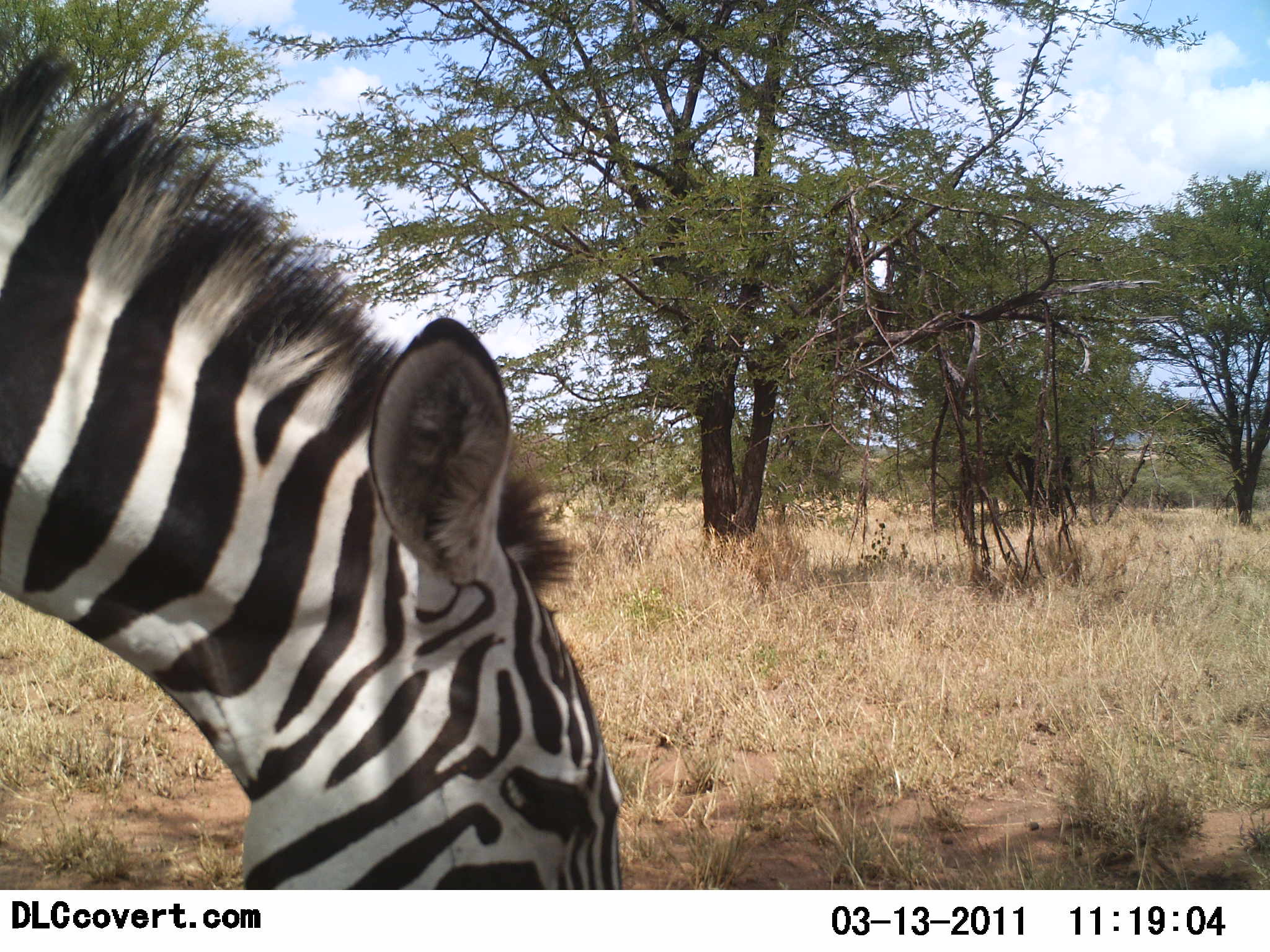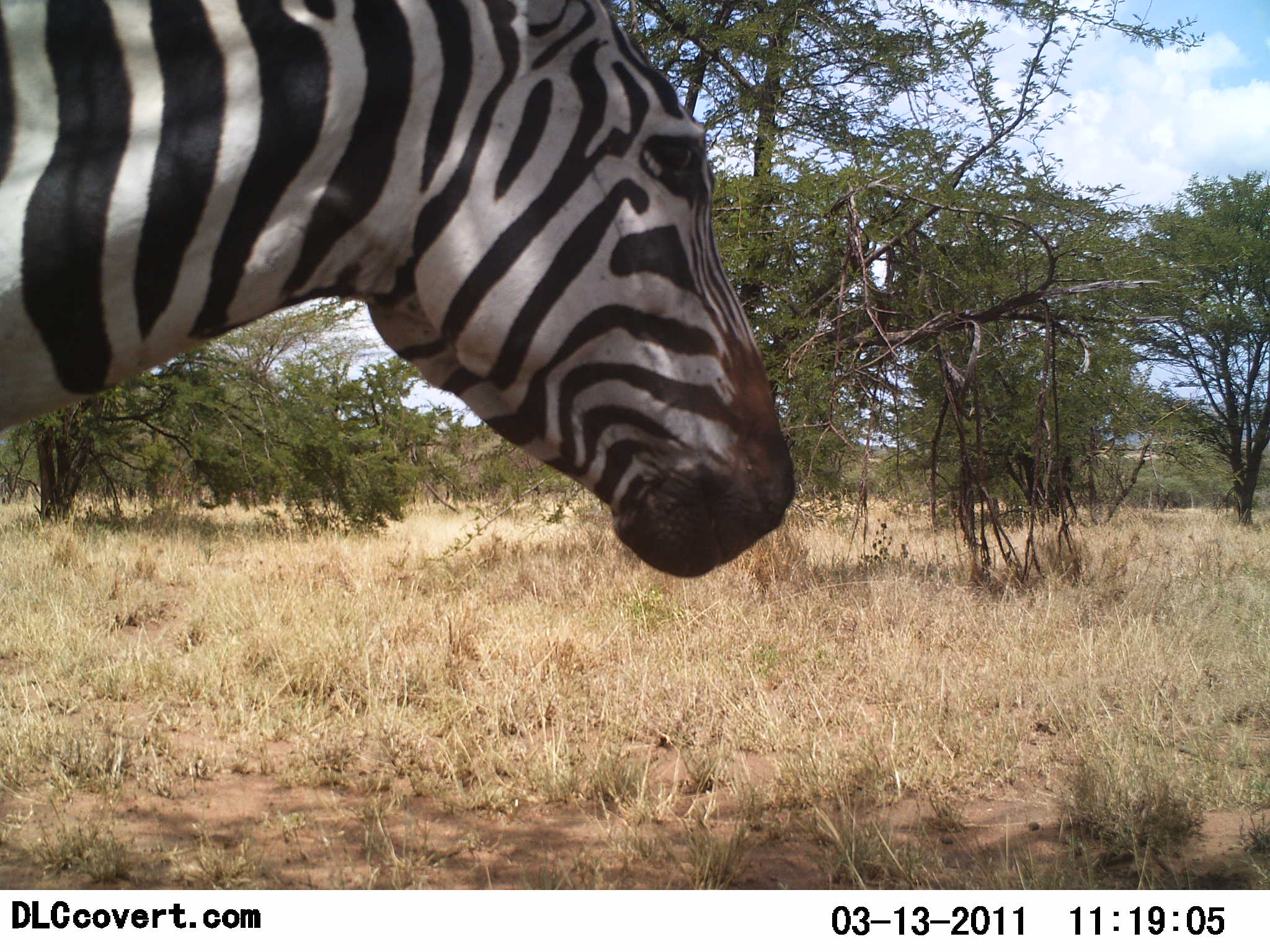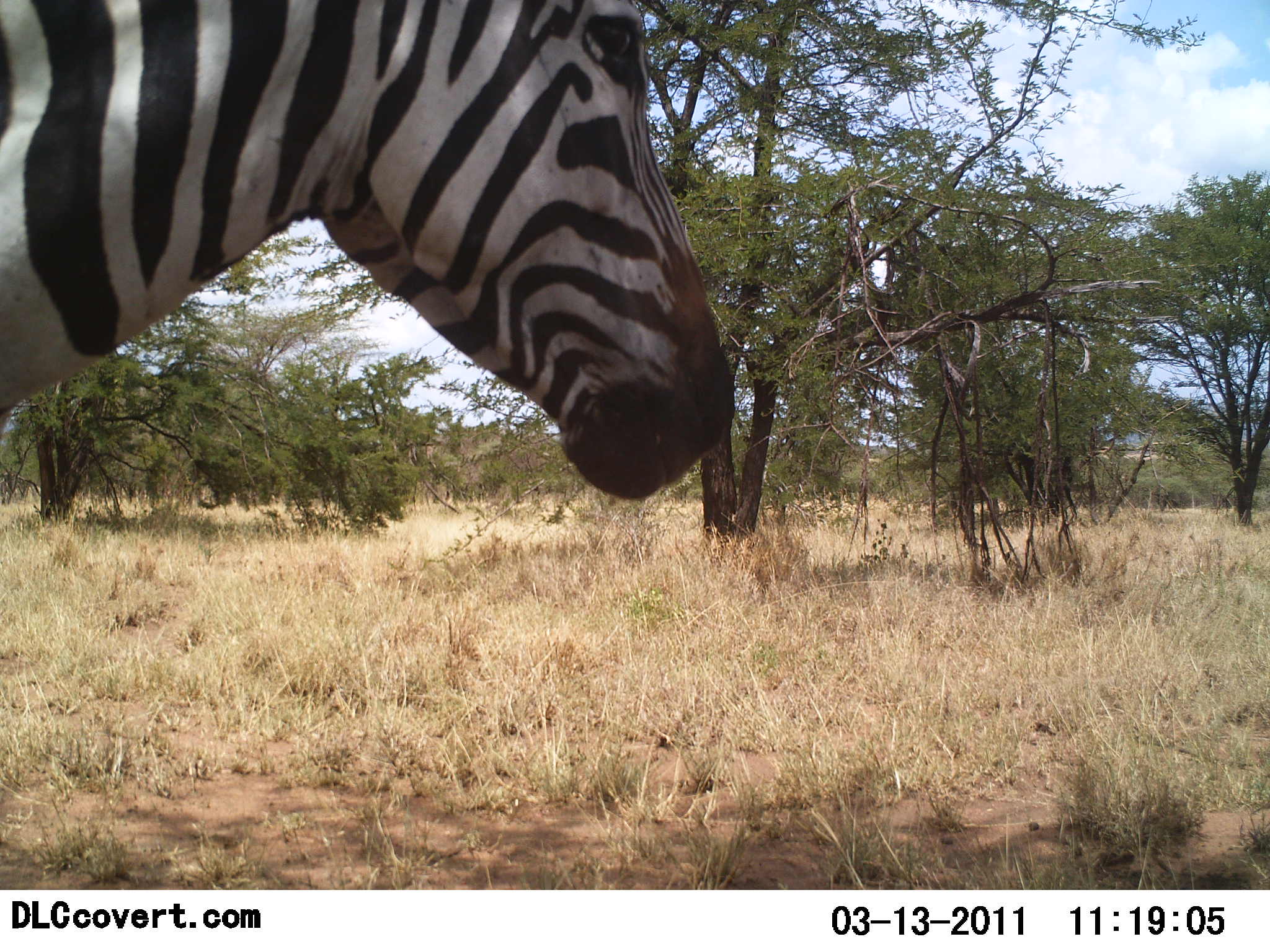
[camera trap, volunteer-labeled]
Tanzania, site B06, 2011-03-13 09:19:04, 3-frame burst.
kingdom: Animalia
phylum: Chordata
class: Mammalia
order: Perissodactyla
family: Equidae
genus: Equus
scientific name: Equus quagga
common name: plains zebra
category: zebra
Zebra (plains zebra) (Equus quagga), count 1. Behavior (volunteer vote fractions): standing 33%, resting 0%, moving 0%, interacting 0%. Young present (vote fraction): 0%. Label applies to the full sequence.